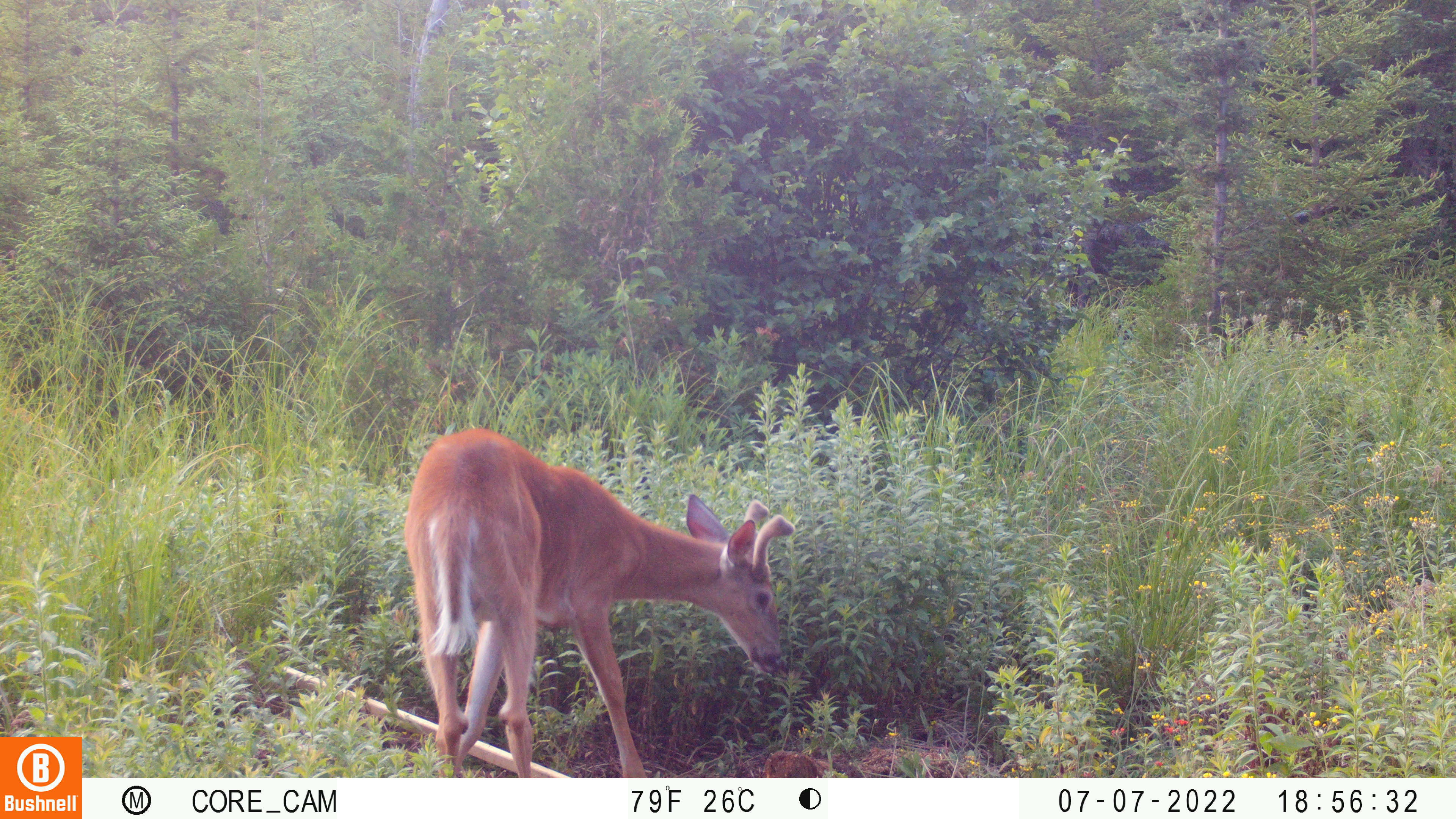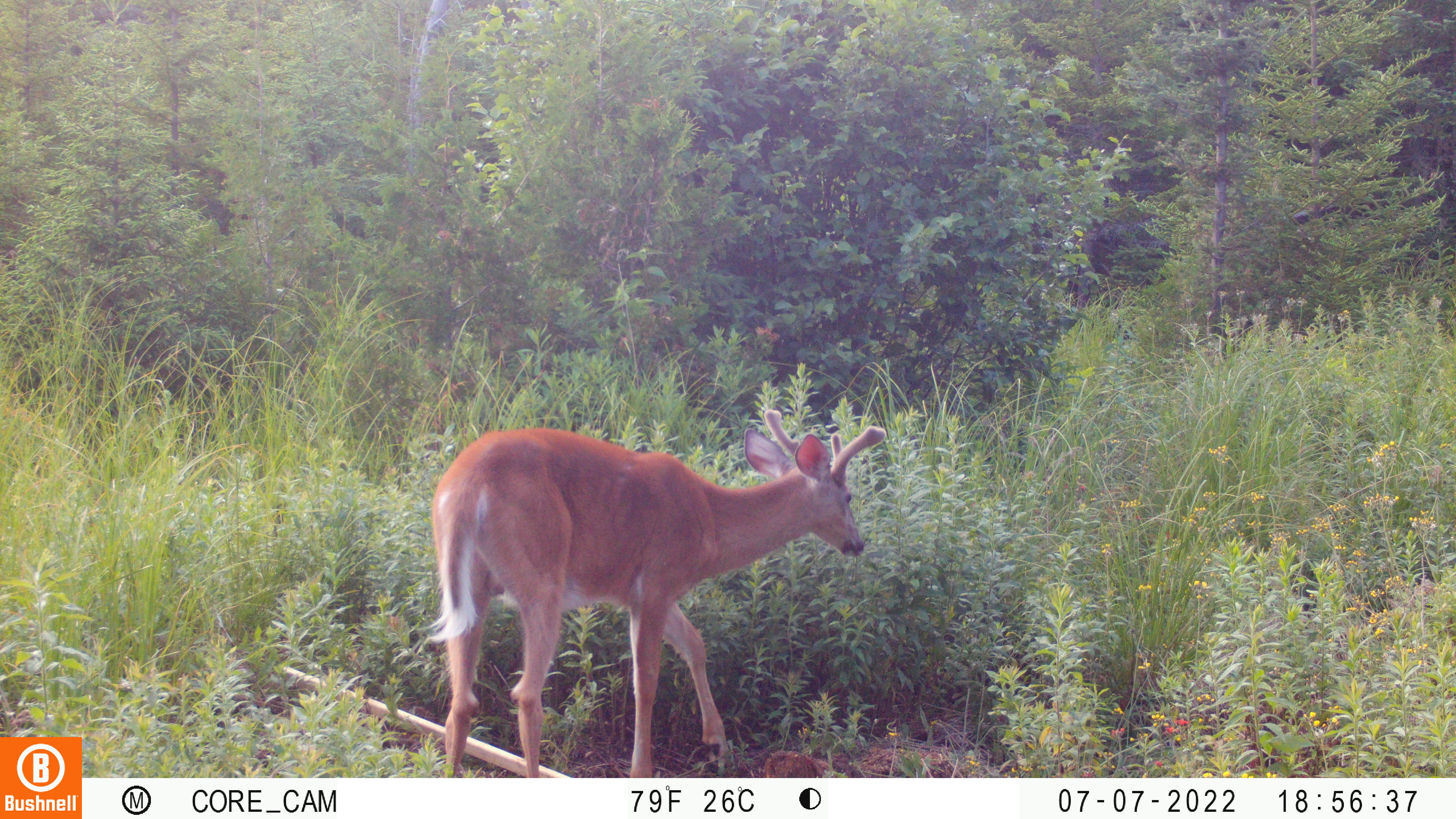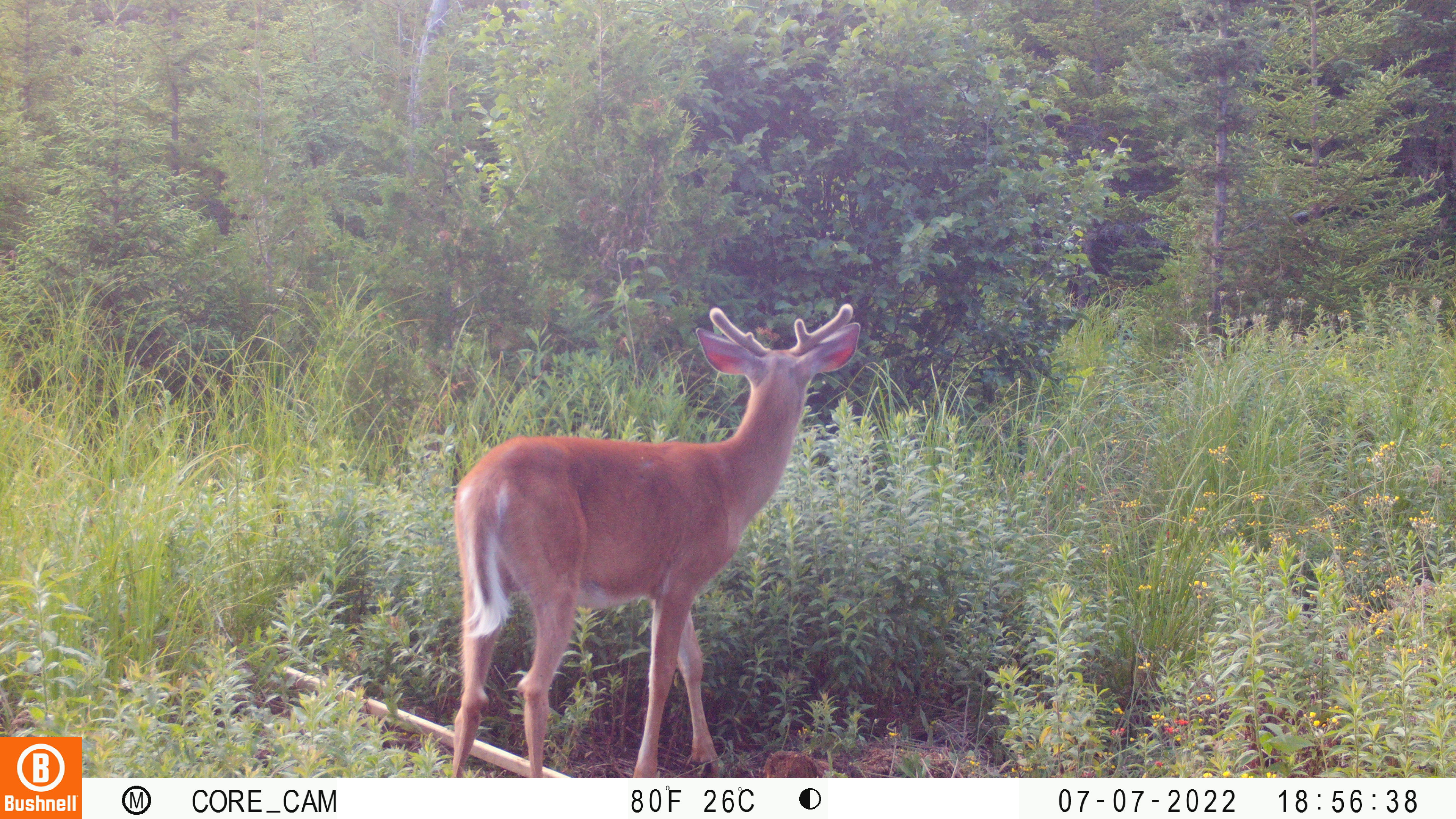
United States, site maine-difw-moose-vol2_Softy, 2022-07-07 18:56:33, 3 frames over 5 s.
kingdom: Animalia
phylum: Chordata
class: Mammalia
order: Artiodactyla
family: Cervidae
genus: Odocoileus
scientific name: Odocoileus virginianus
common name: white-tailed deer